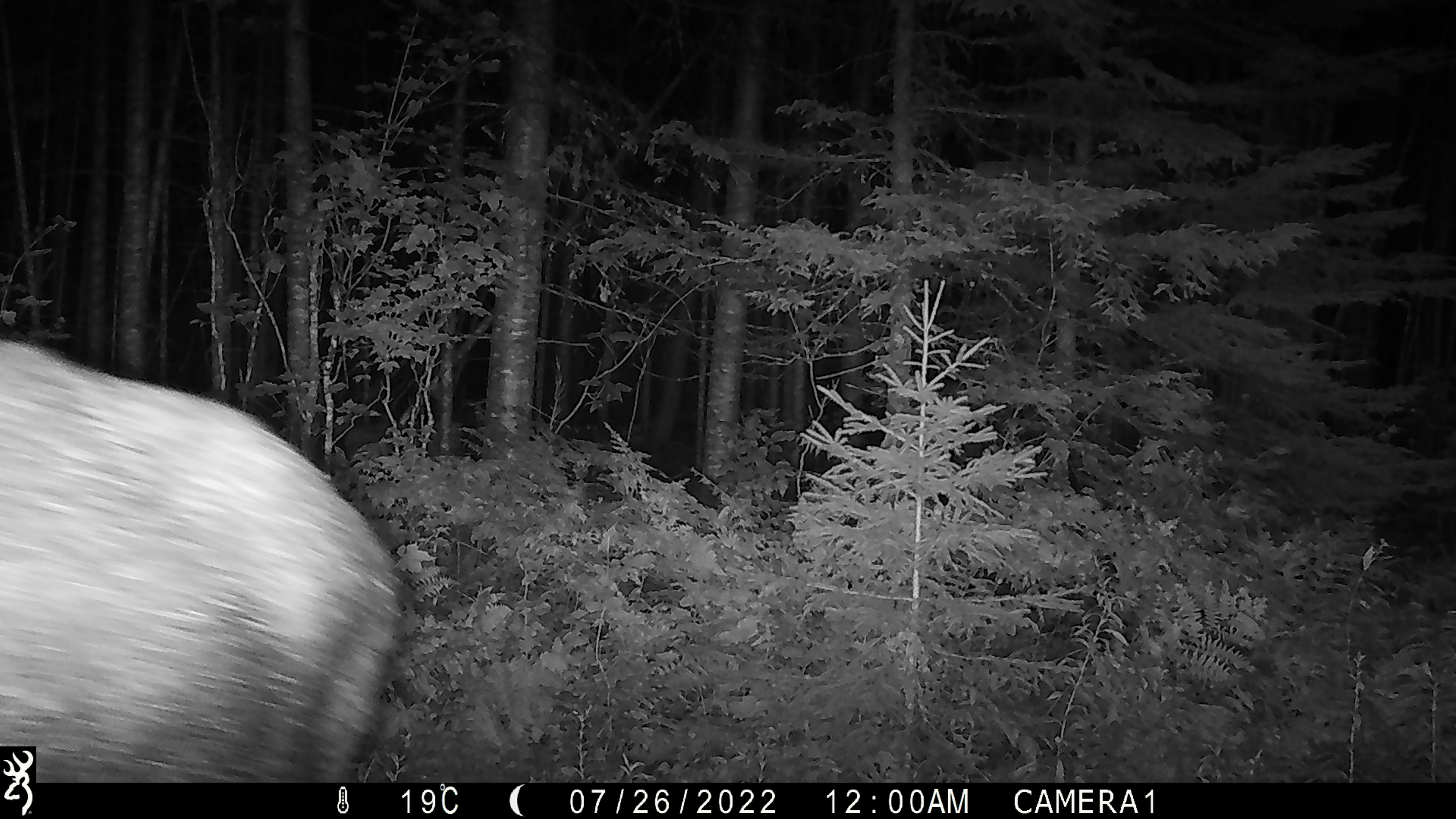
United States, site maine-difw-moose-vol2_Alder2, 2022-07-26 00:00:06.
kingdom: Animalia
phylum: Chordata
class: Mammalia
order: Artiodactyla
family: Cervidae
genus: Alces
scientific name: Alces alces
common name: moose